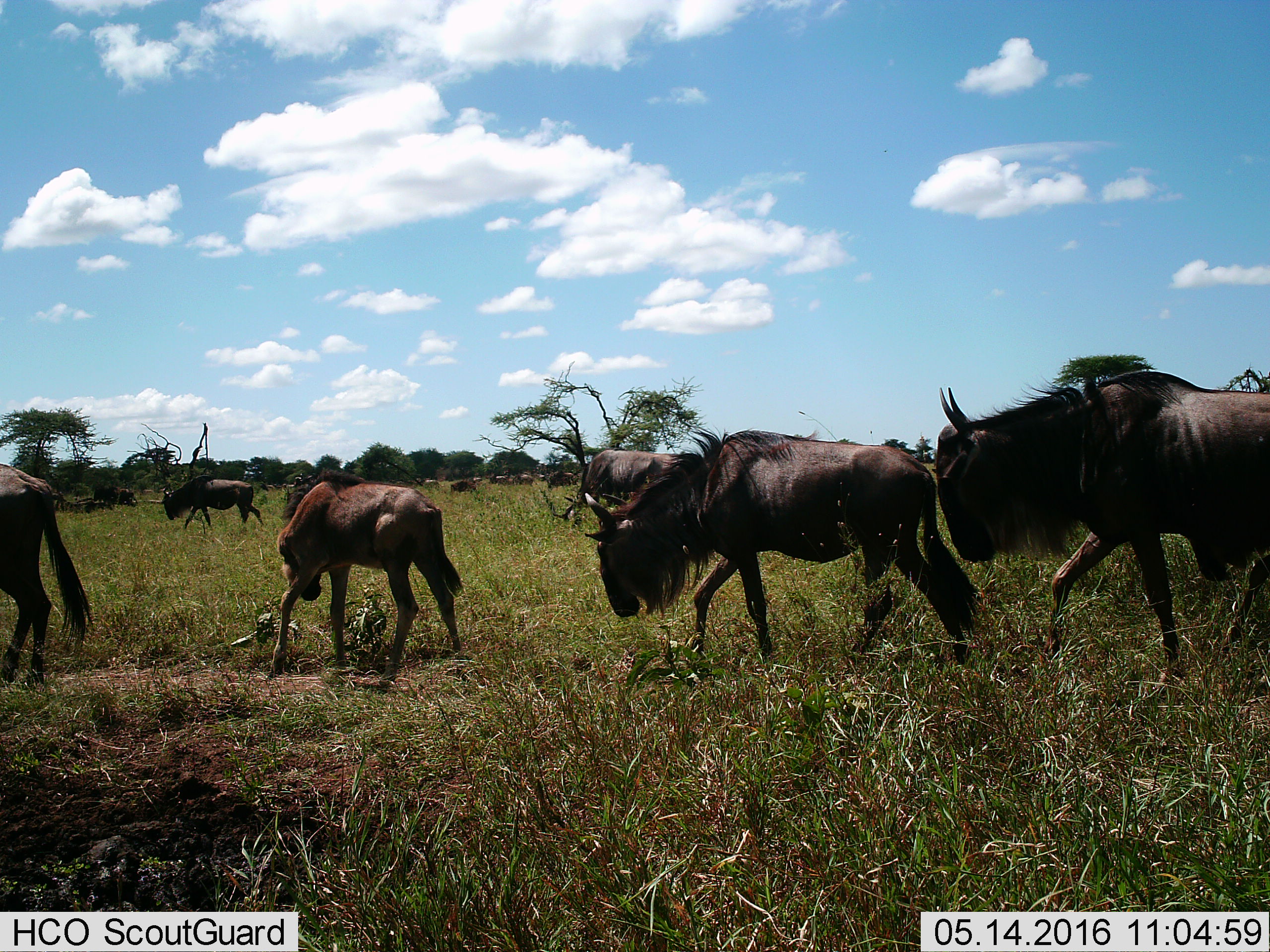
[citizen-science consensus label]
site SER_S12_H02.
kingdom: Animalia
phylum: Chordata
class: Mammalia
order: Artiodactyla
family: Bovidae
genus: Connochaetes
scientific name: Connochaetes taurinus taurinus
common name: blue wildebeest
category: wildebeestblue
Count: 11-50.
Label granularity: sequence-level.